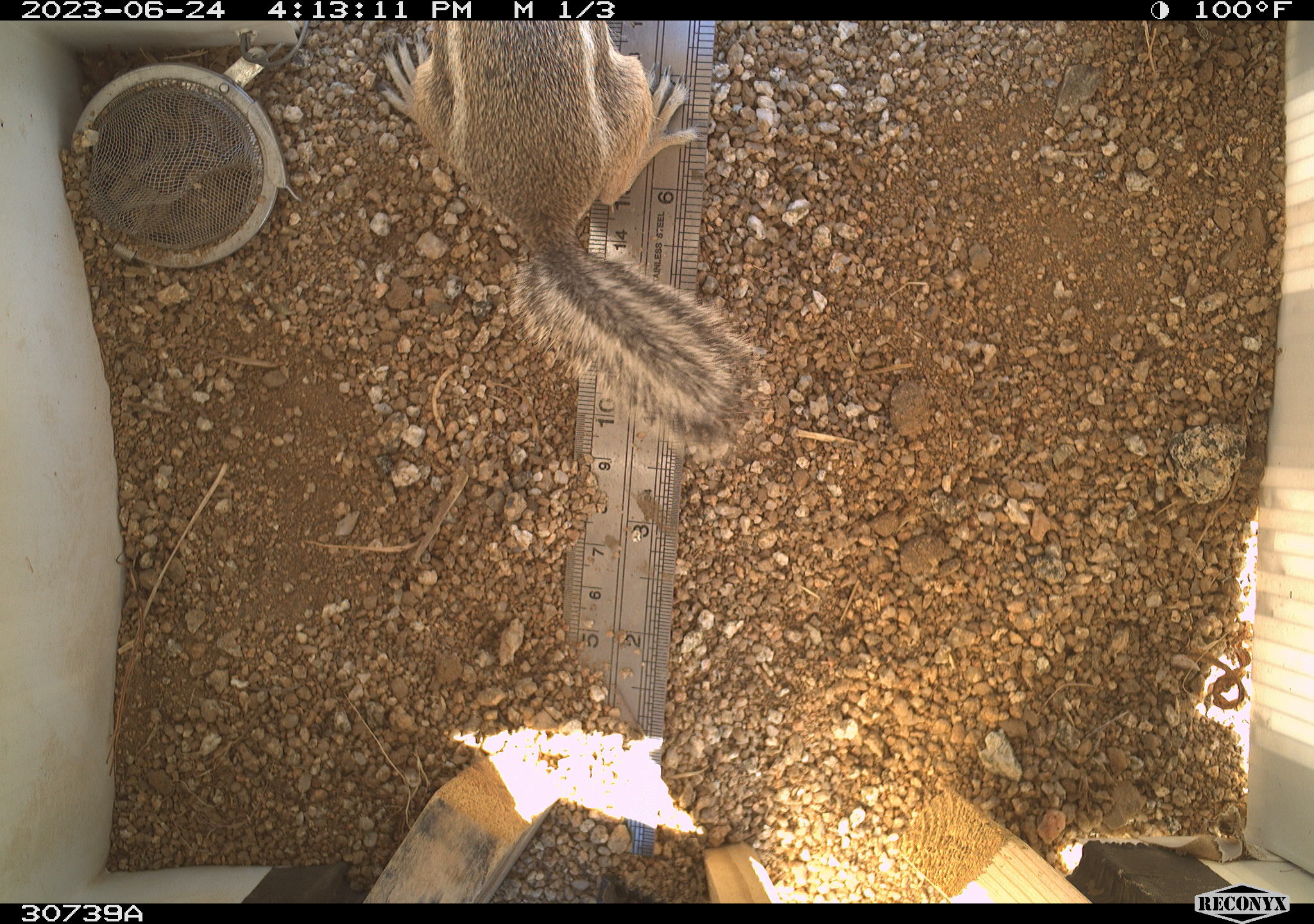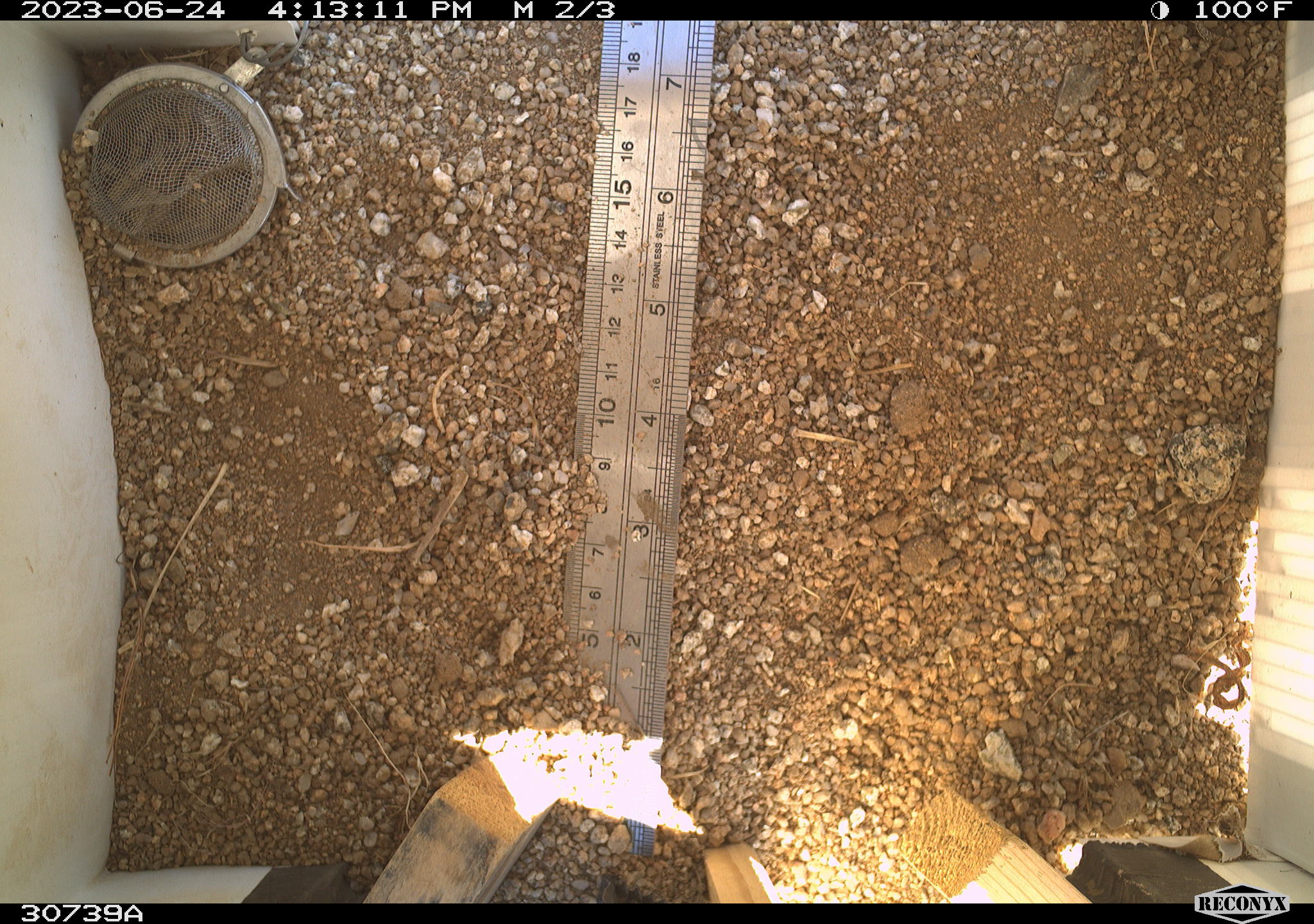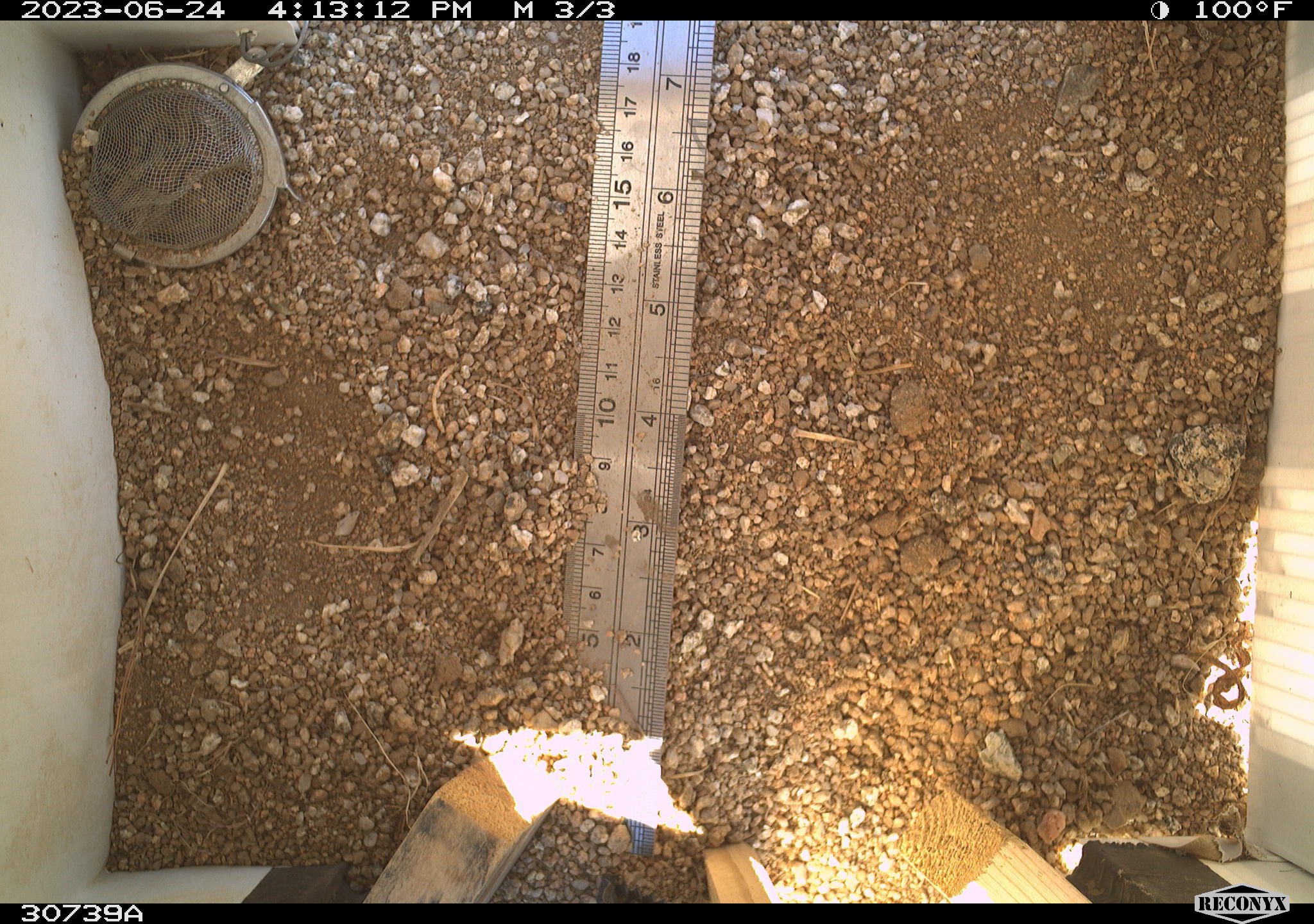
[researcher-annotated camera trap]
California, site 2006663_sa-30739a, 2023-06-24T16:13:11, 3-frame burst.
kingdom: Animalia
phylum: Chordata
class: Mammalia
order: Rodentia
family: Sciuridae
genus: Ammospermophilus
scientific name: Ammospermophilus leucurus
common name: white-tailed antelope squirrel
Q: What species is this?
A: White-tailed antelope squirrel (Ammospermophilus leucurus).